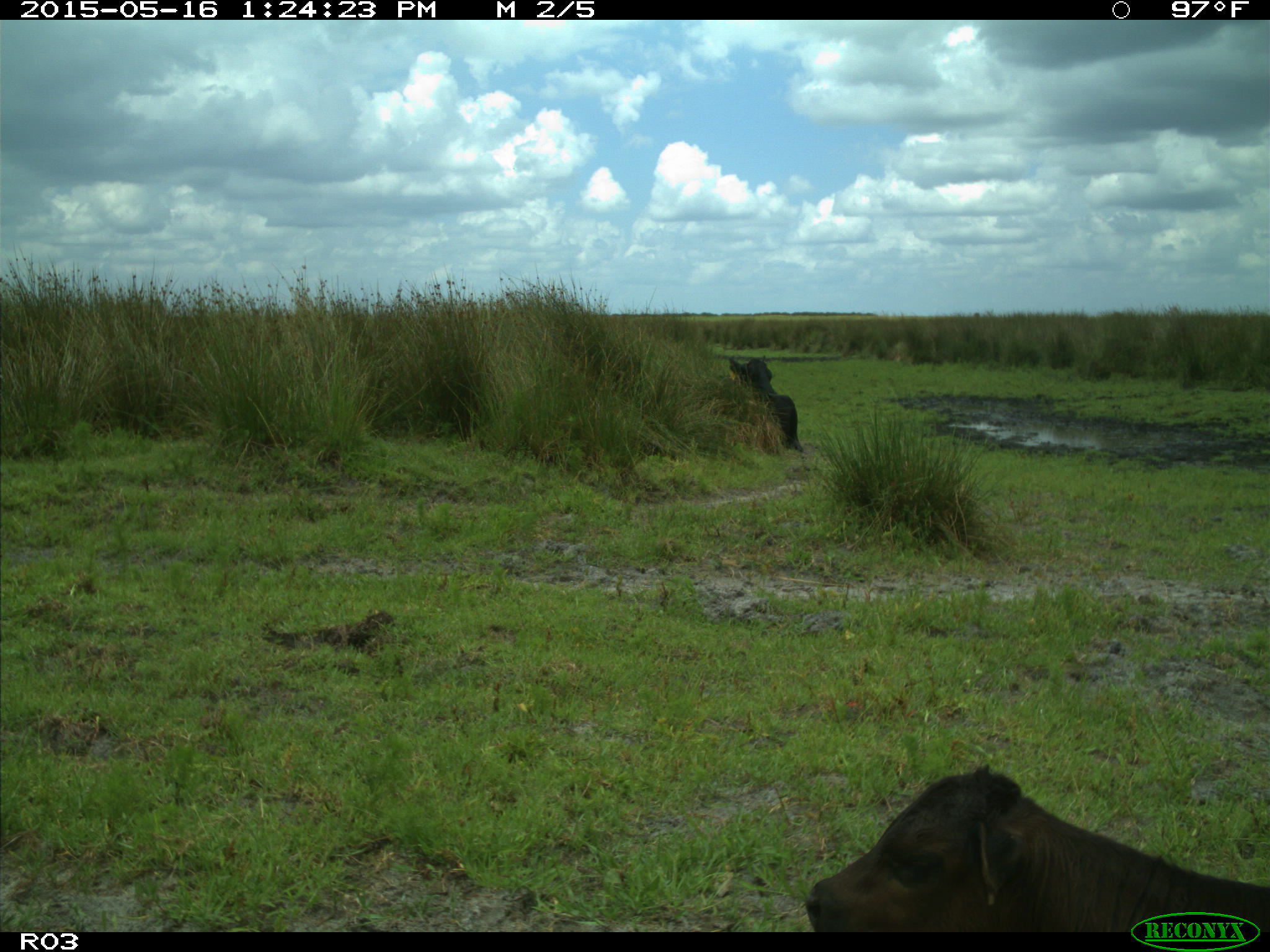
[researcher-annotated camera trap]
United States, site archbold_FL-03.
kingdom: Animalia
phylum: Chordata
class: Mammalia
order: Artiodactyla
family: Bovidae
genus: Bos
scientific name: Bos taurus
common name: domestic cow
Bos taurus (domestic cow).